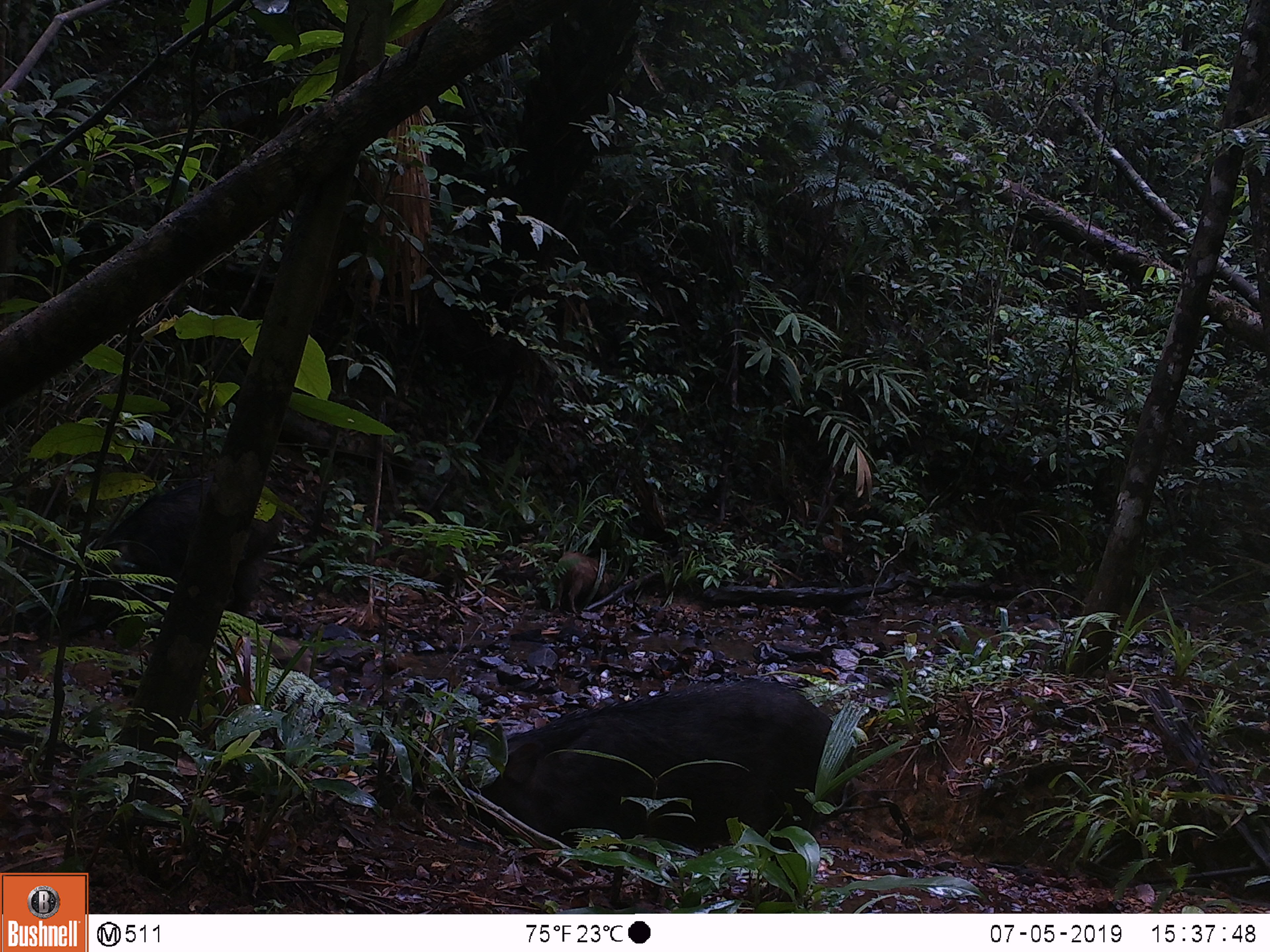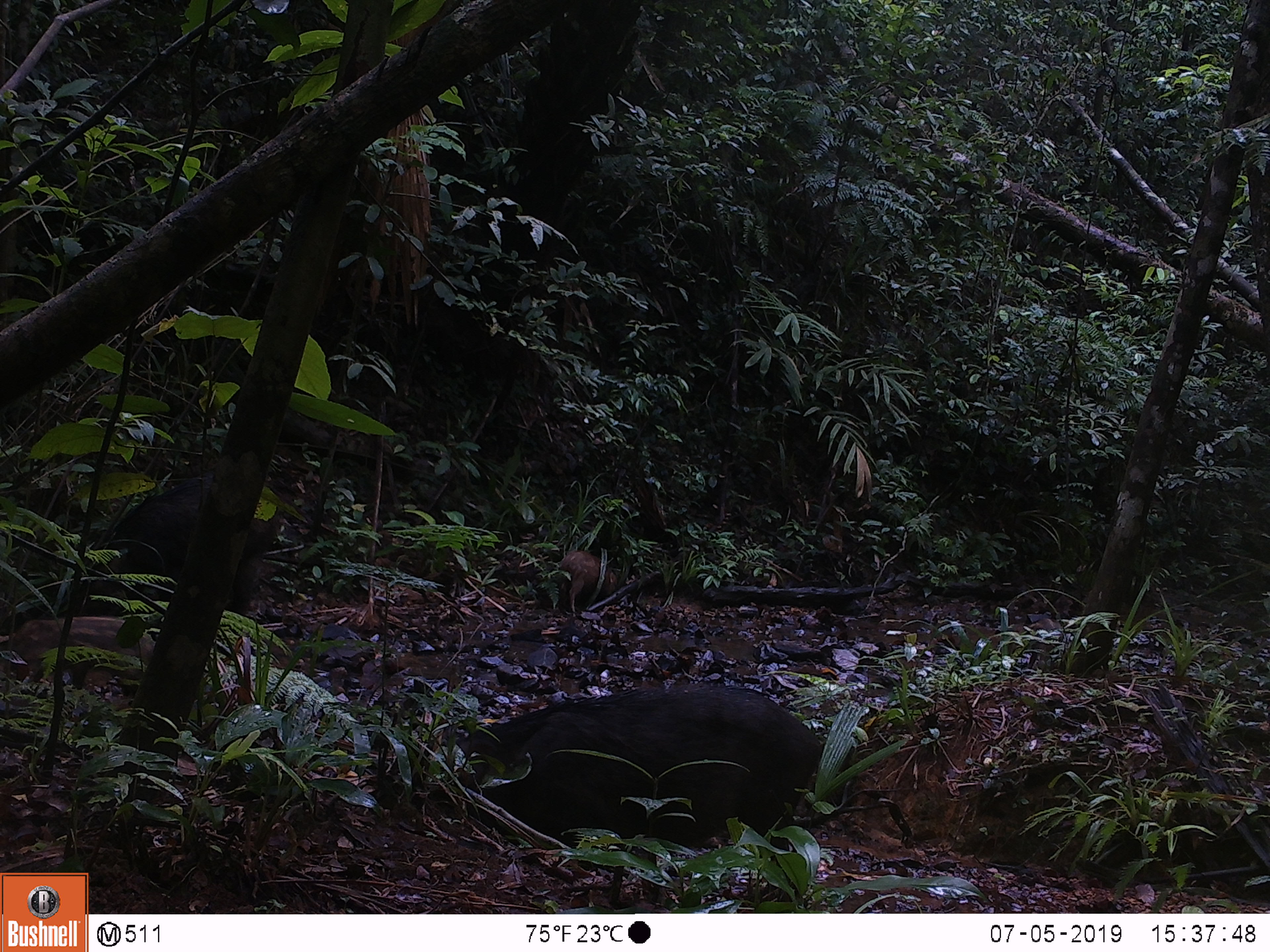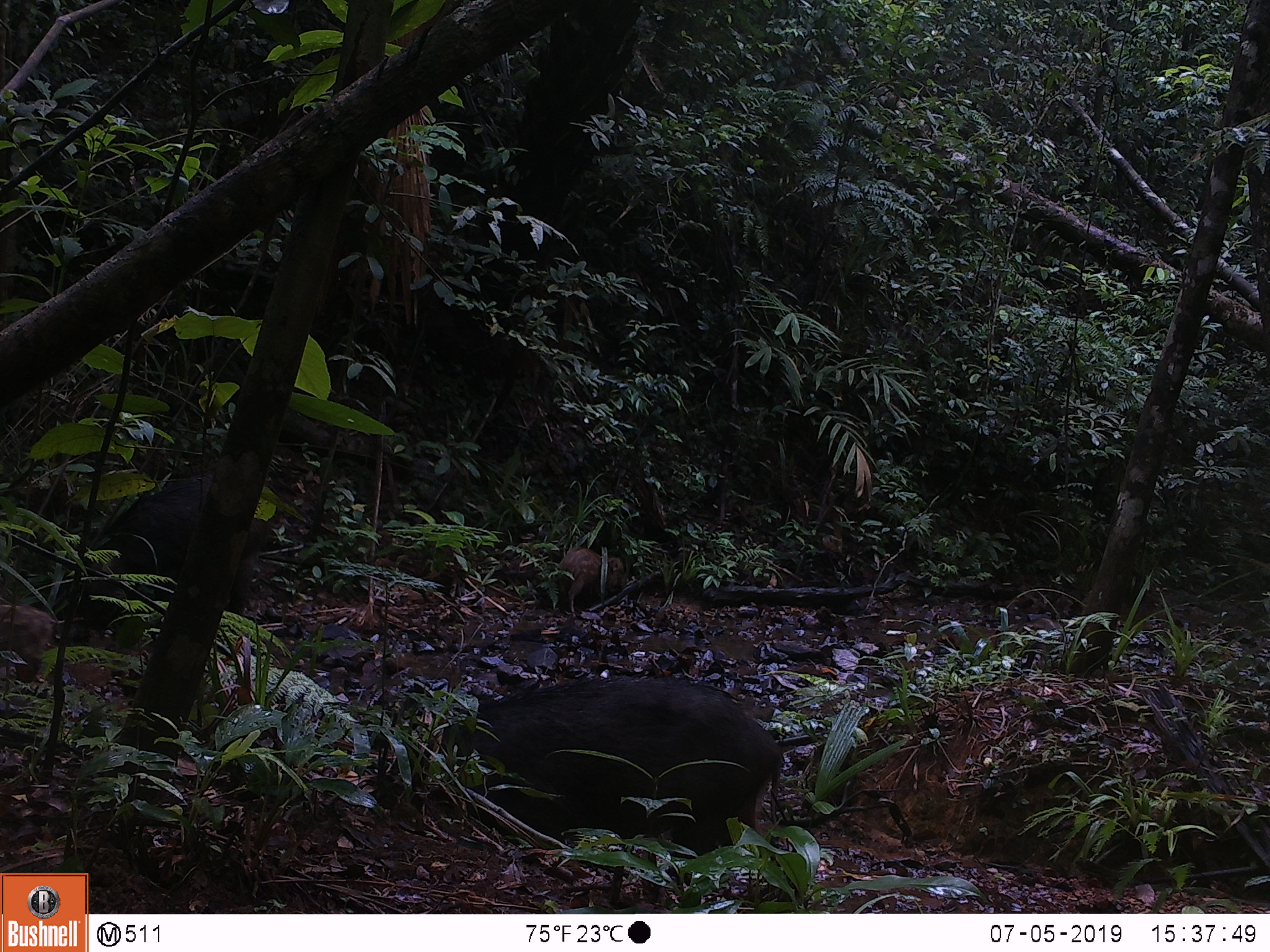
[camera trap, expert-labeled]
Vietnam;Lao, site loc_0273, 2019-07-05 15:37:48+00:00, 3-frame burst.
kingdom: Animalia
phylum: Chordata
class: Mammalia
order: Artiodactyla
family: Suidae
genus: Sus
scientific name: Sus scrofa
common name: eurasian wild pig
Eurasian wild pig (Sus scrofa). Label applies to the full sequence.